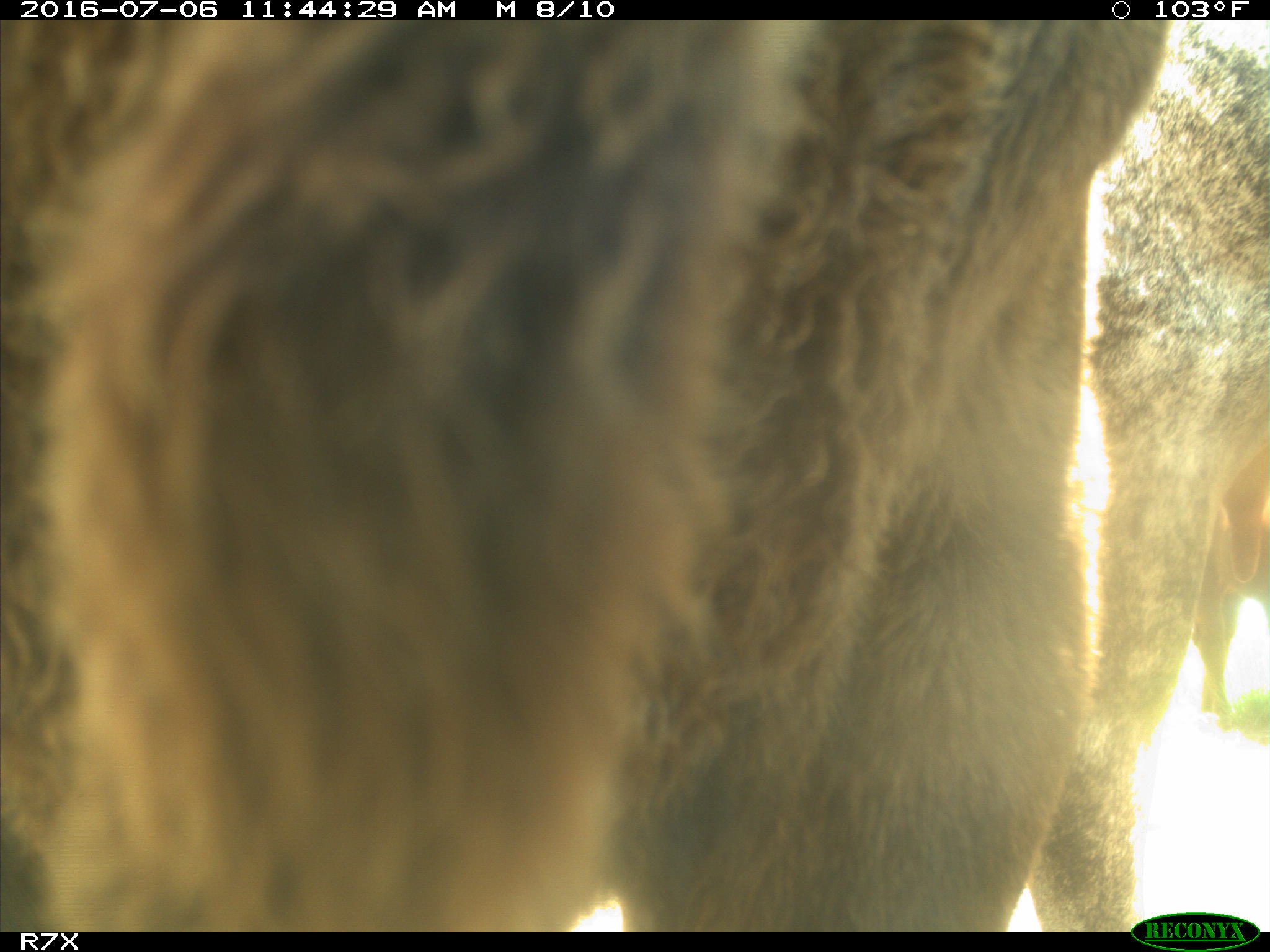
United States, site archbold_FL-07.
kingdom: Animalia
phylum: Chordata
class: Mammalia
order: Artiodactyla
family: Bovidae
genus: Bos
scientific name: Bos taurus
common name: domestic cow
Bos taurus (domestic cow).